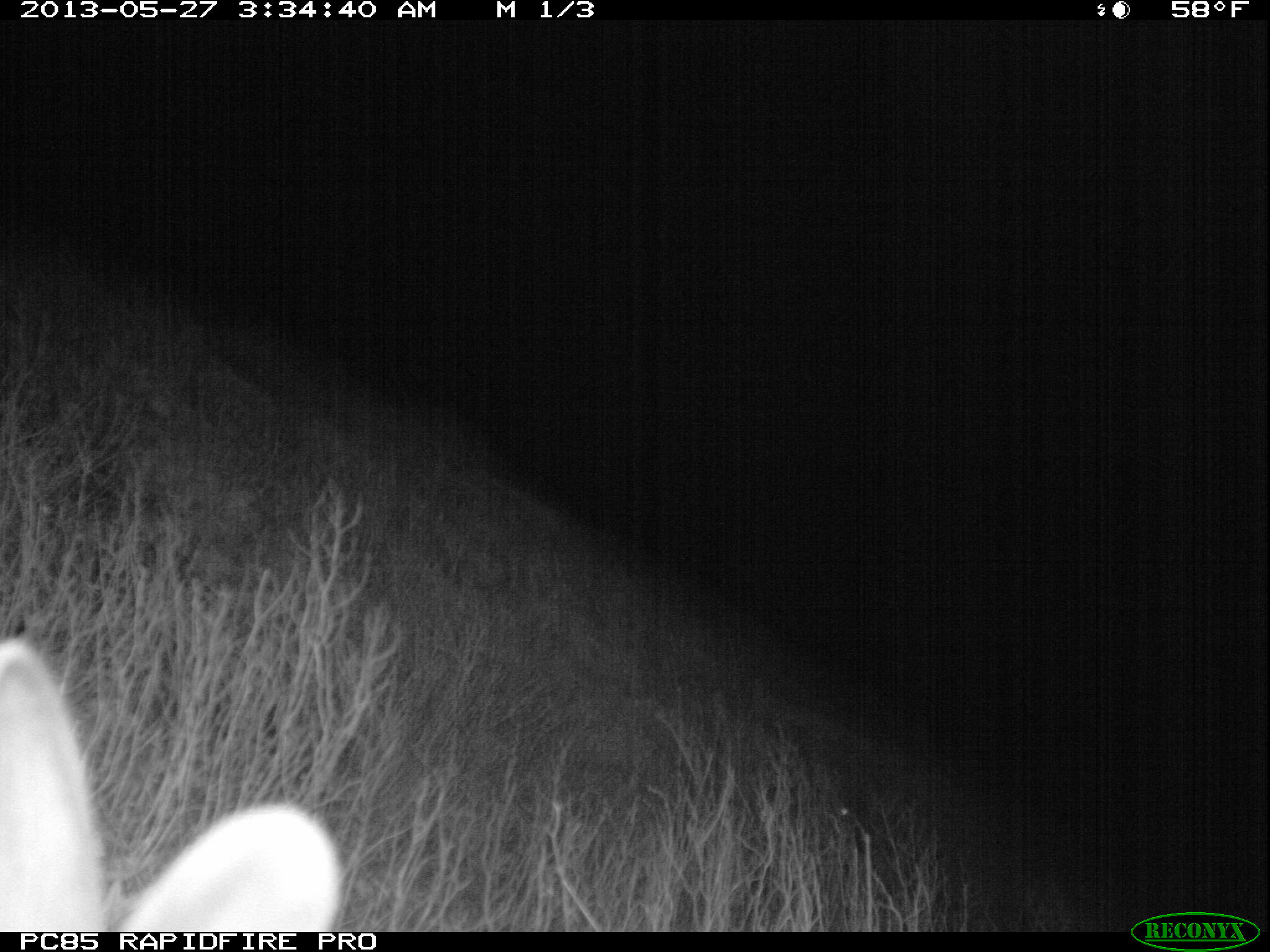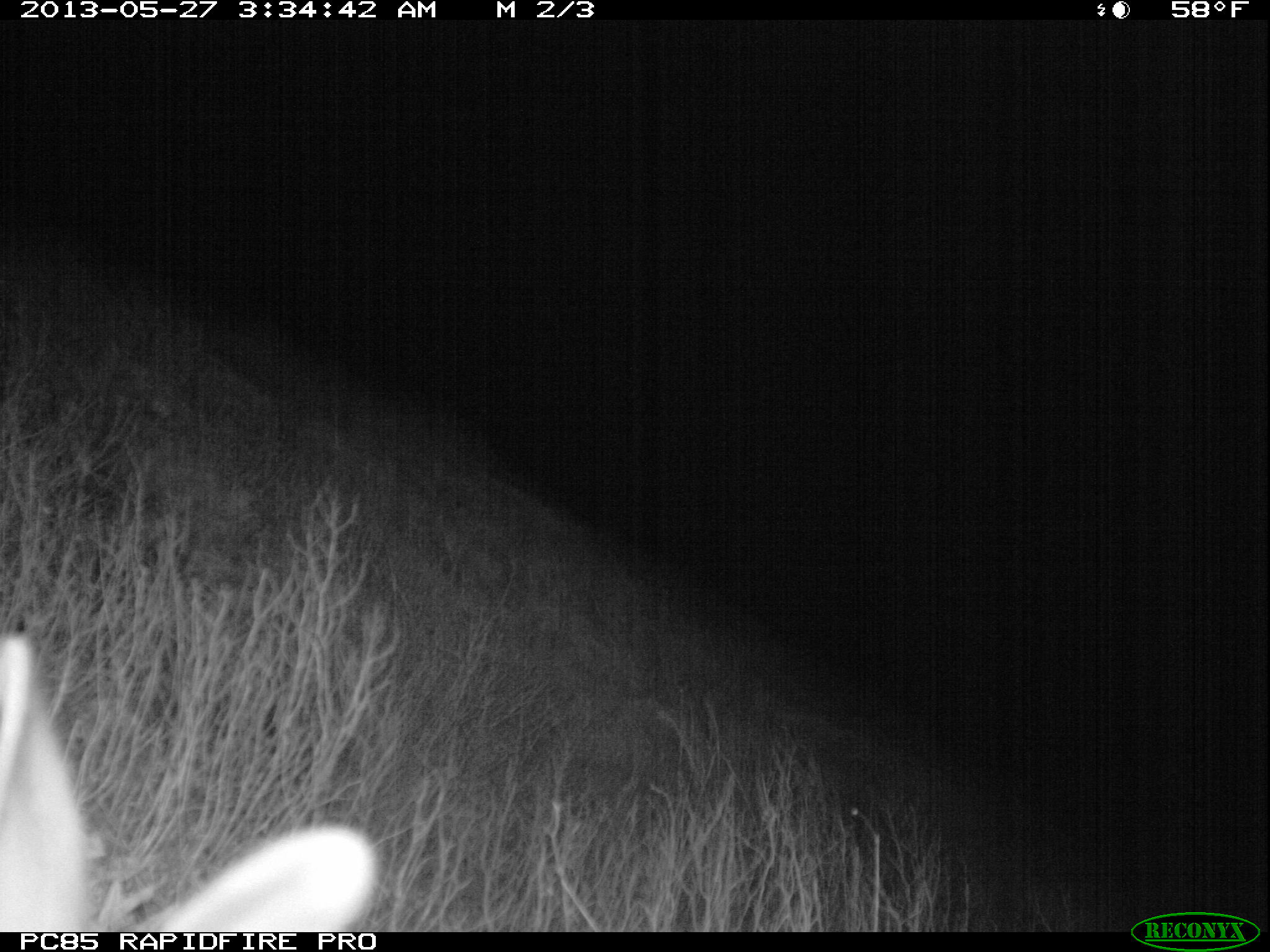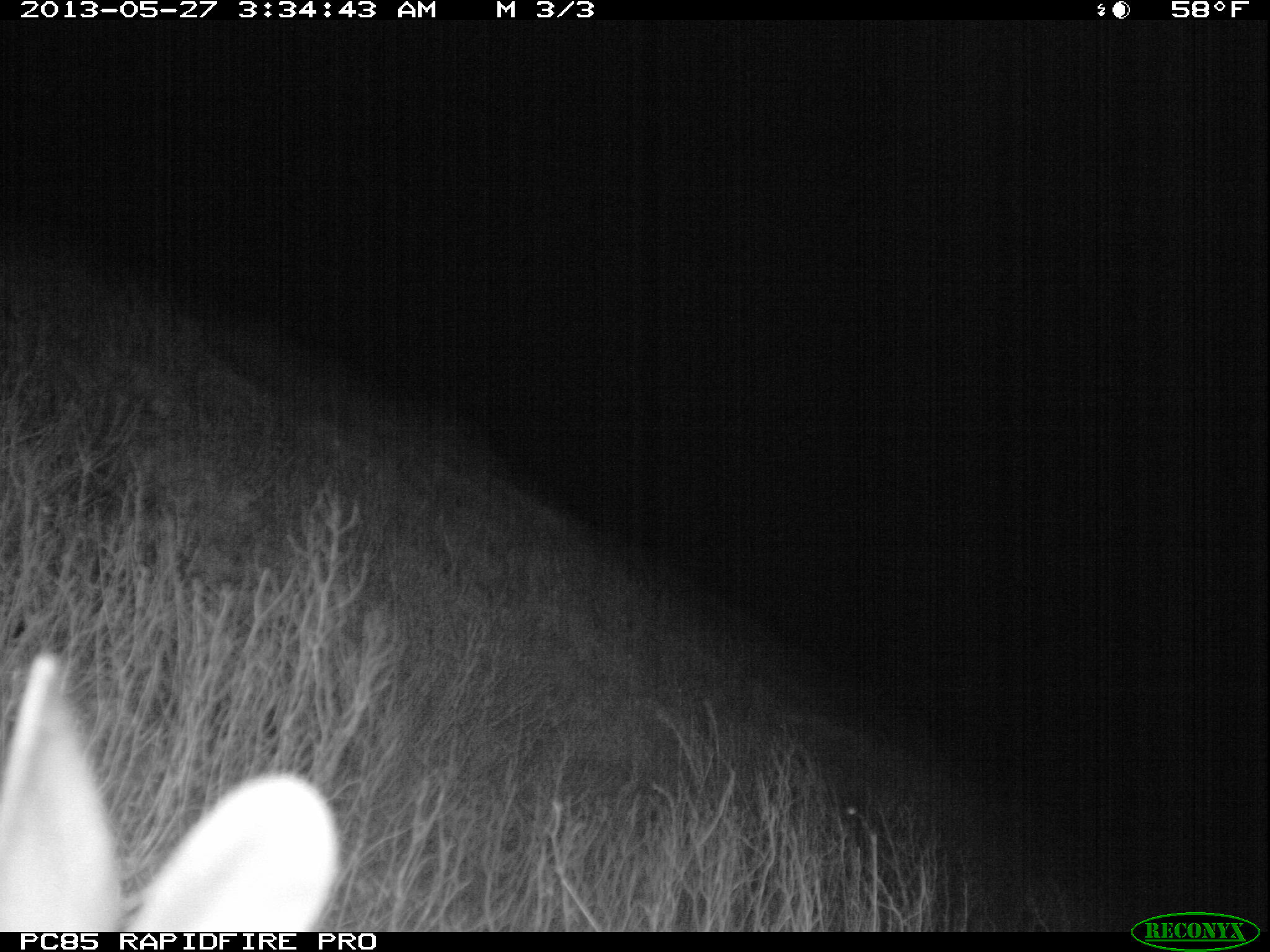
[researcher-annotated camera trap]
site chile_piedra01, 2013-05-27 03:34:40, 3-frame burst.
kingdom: Animalia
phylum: Chordata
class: Mammalia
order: Lagomorpha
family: Leporidae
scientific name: Leporidae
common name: rabbits and hares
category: rabbit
Rabbit (rabbits and hares) (Leporidae).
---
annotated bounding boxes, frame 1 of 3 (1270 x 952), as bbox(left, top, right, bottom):
rabbit: bbox(0, 634, 347, 932)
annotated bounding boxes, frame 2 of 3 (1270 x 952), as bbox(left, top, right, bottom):
rabbit: bbox(0, 619, 379, 935)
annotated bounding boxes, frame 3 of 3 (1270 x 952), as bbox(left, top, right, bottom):
rabbit: bbox(0, 646, 343, 933)